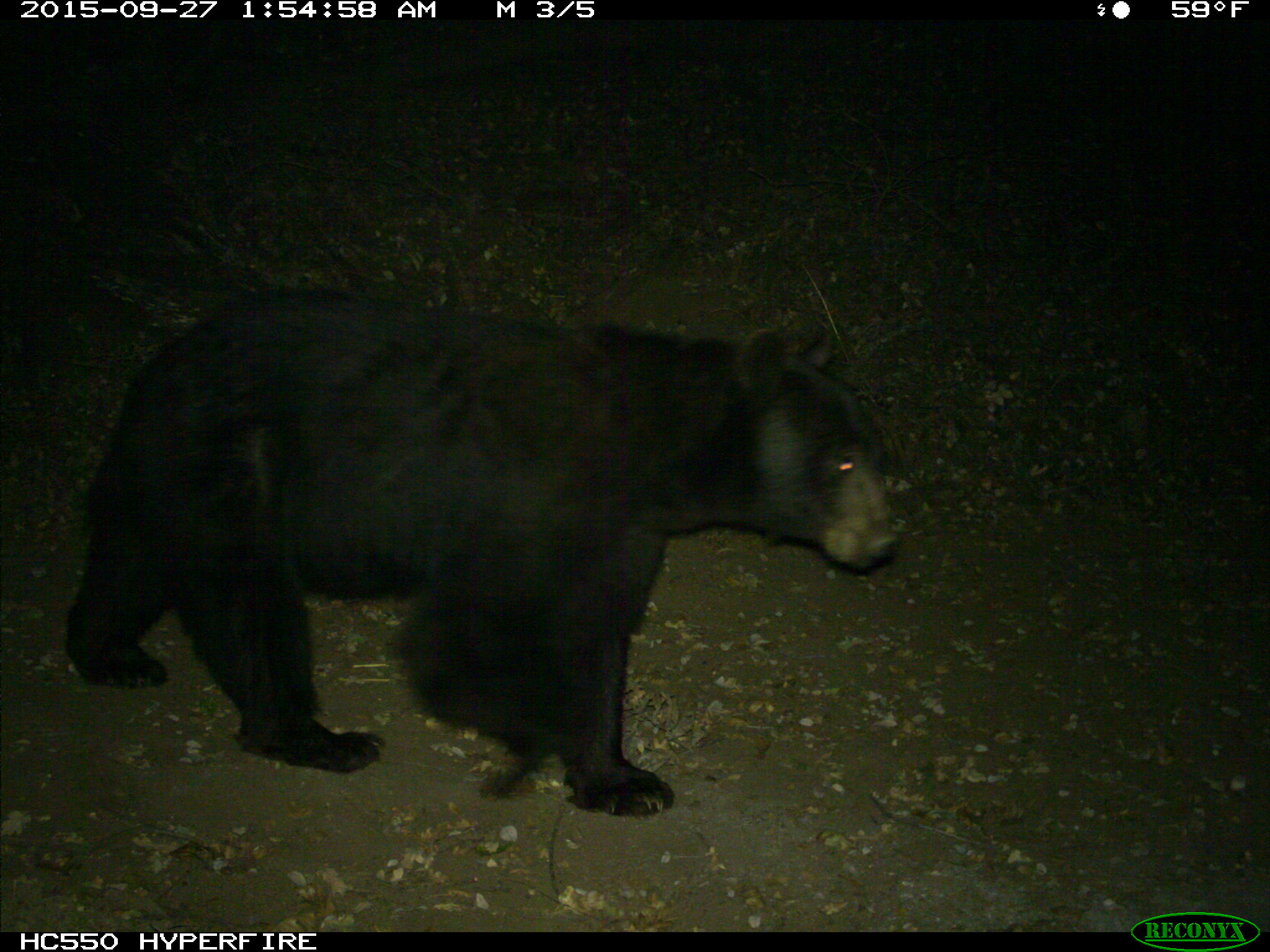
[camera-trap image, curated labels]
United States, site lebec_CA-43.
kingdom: Animalia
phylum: Chordata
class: Mammalia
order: Carnivora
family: Ursidae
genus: Ursus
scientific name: Ursus americanus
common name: american black bear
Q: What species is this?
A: Ursus americanus (american black bear).